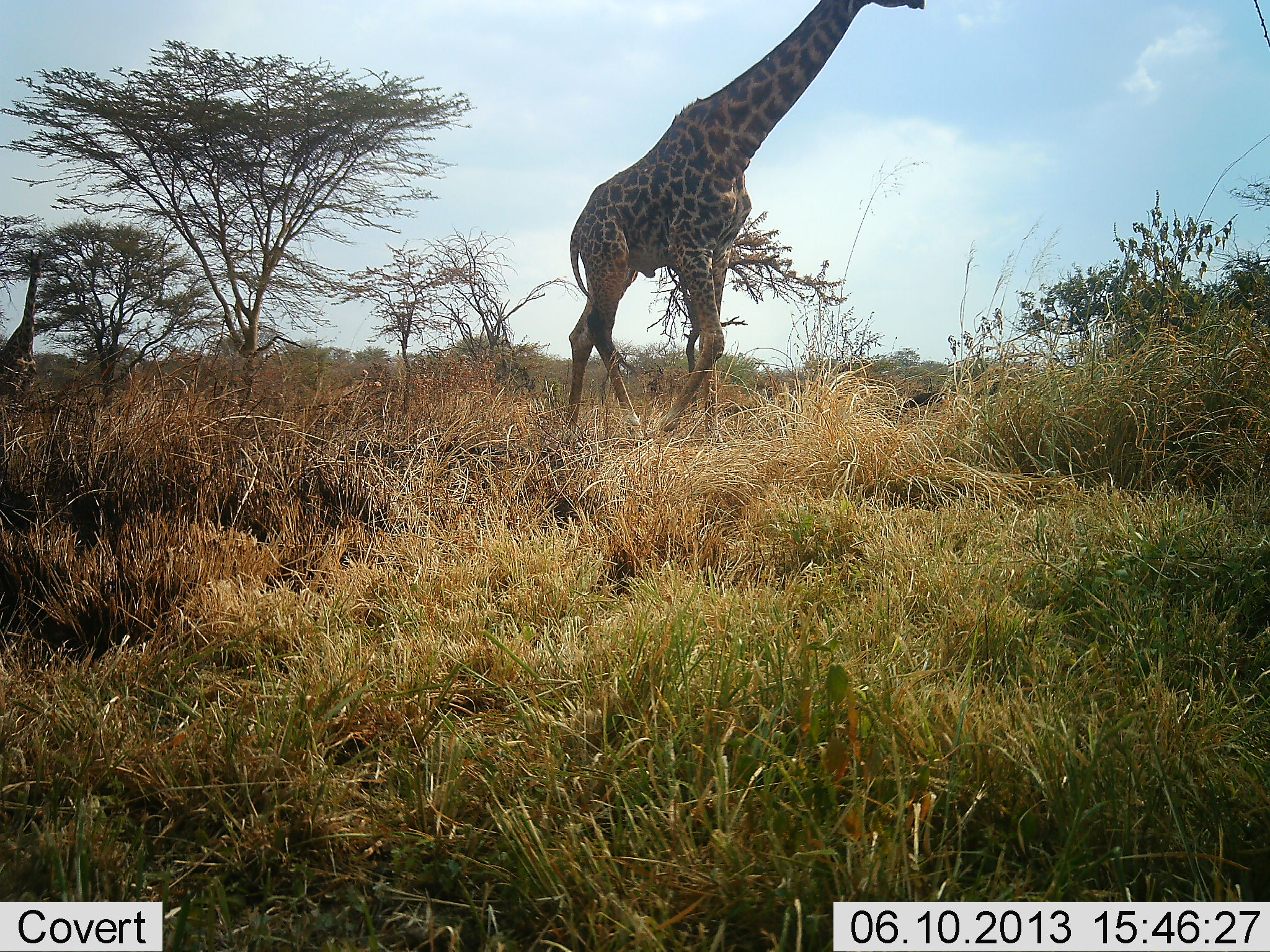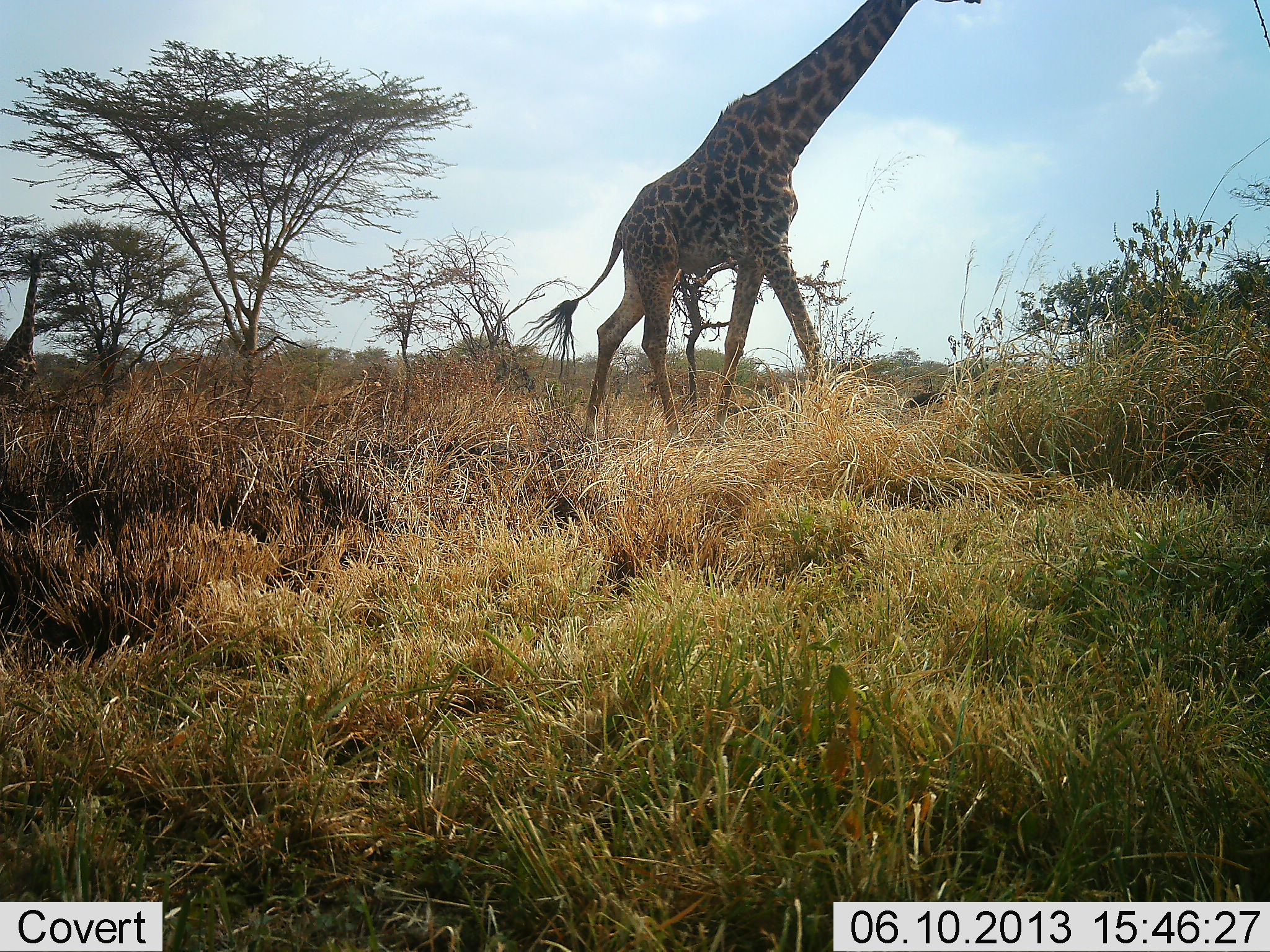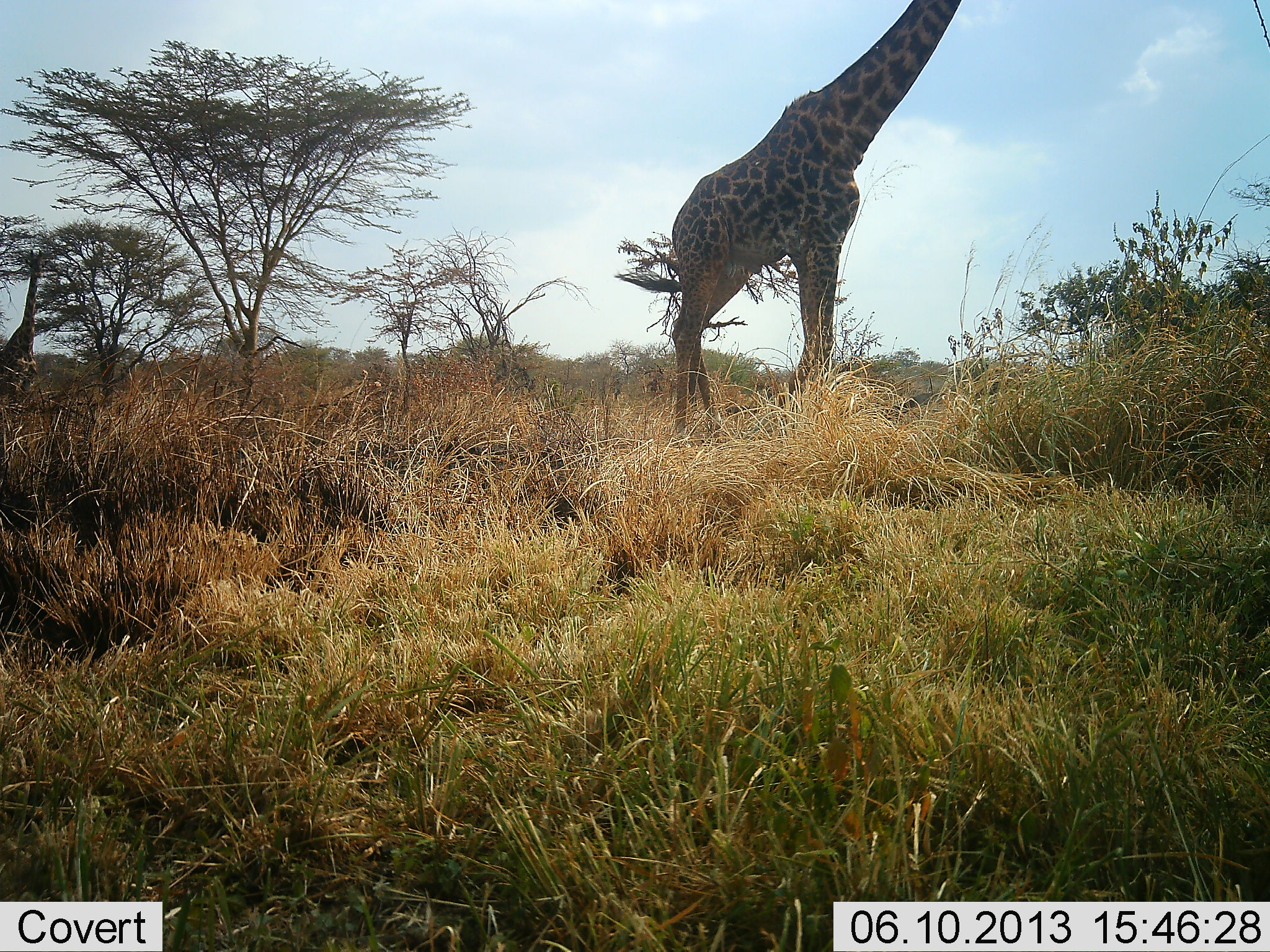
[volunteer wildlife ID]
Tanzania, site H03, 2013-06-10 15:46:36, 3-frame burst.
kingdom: Animalia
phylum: Chordata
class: Mammalia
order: Artiodactyla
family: Giraffidae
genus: Giraffa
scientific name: Giraffa camelopardalis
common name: giraffe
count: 1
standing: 30%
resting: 0%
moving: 100%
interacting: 0%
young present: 0%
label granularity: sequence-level